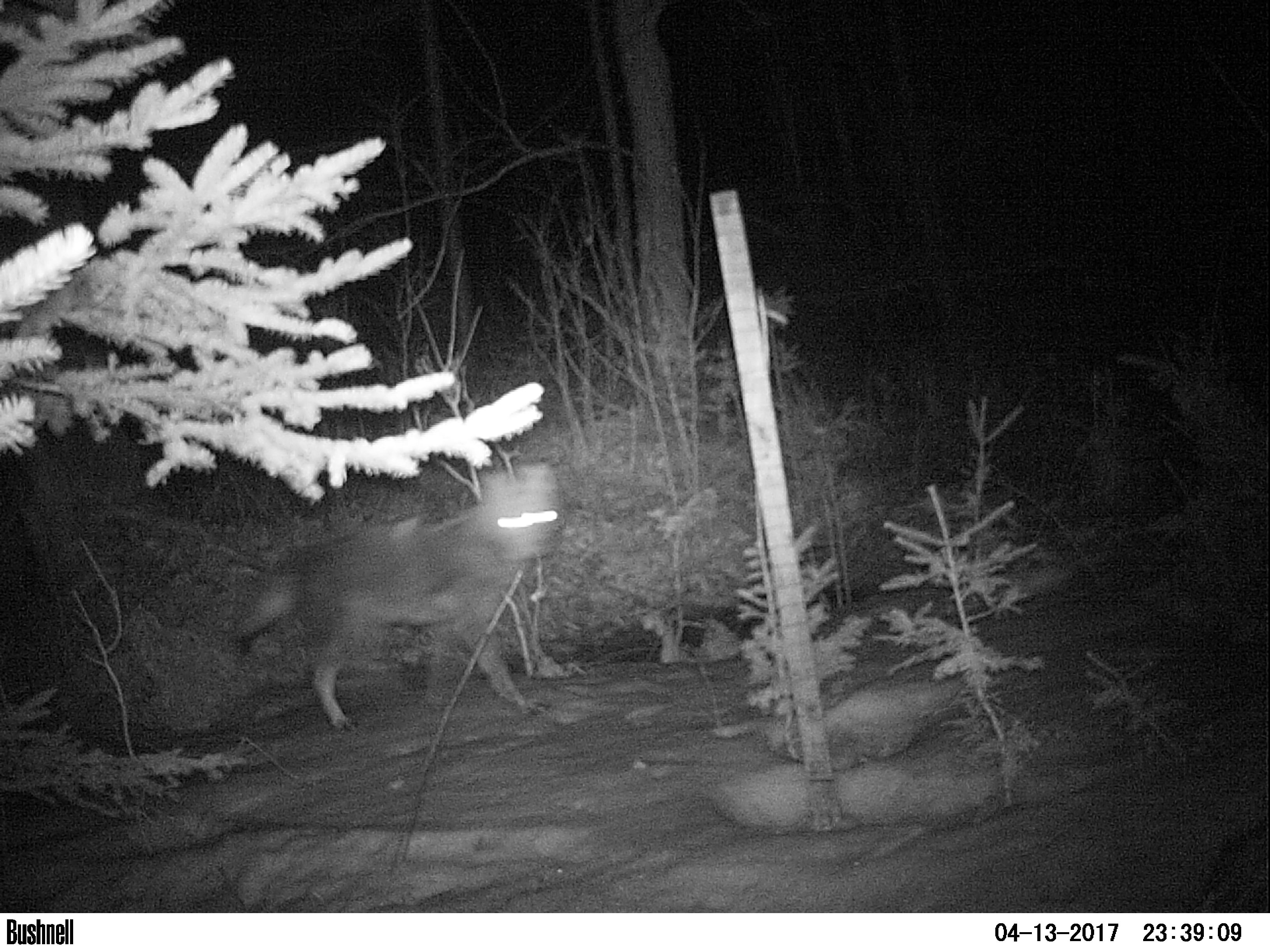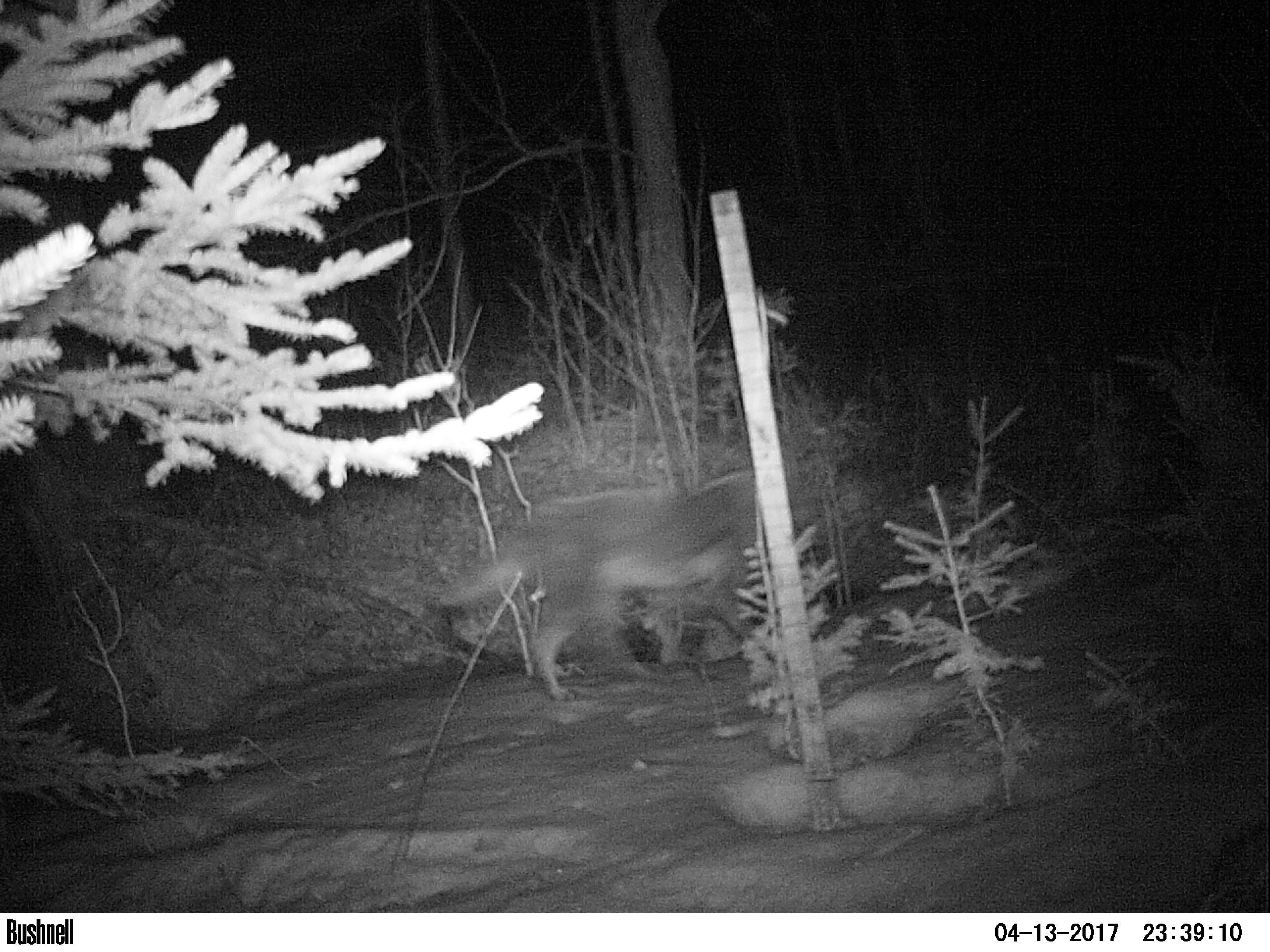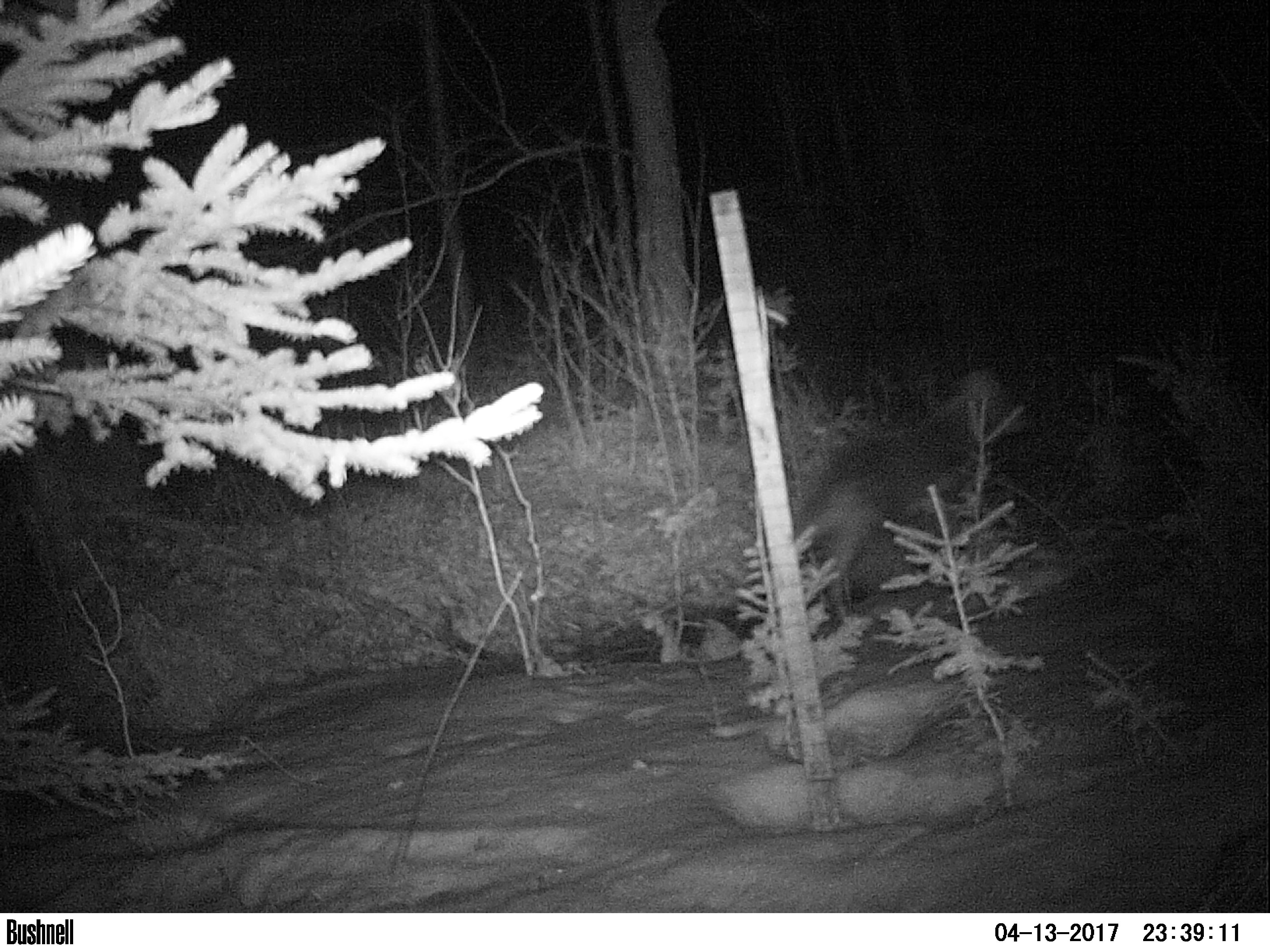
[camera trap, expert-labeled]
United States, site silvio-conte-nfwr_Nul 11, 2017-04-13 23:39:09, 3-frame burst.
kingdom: Animalia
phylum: Chordata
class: Mammalia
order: Carnivora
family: Canidae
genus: Canis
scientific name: Canis latrans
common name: coyote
Coyote (Canis latrans).